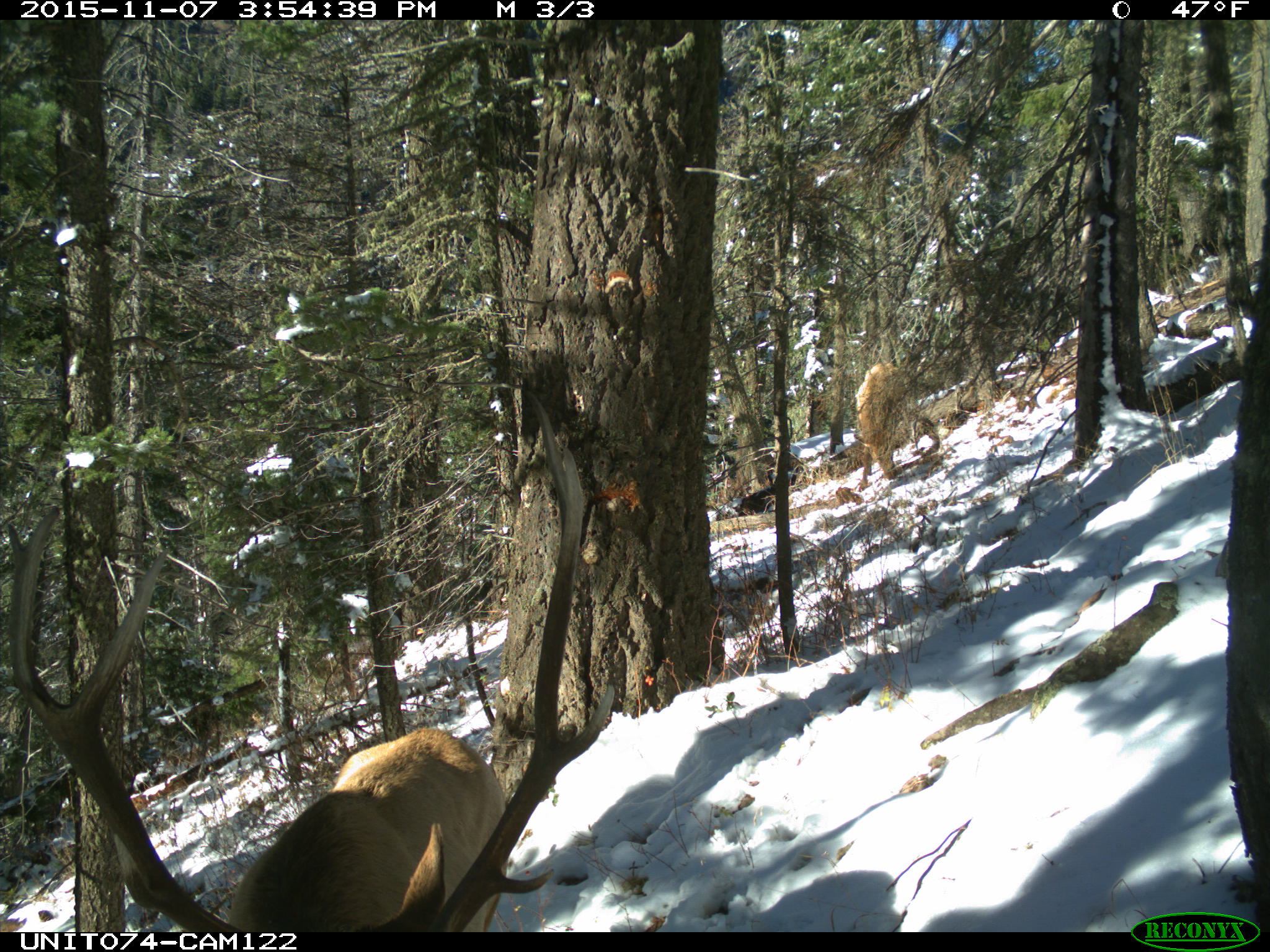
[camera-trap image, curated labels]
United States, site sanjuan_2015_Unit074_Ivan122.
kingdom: Animalia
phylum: Chordata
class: Mammalia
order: Artiodactyla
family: Cervidae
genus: Cervus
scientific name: Cervus elaphus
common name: red deer